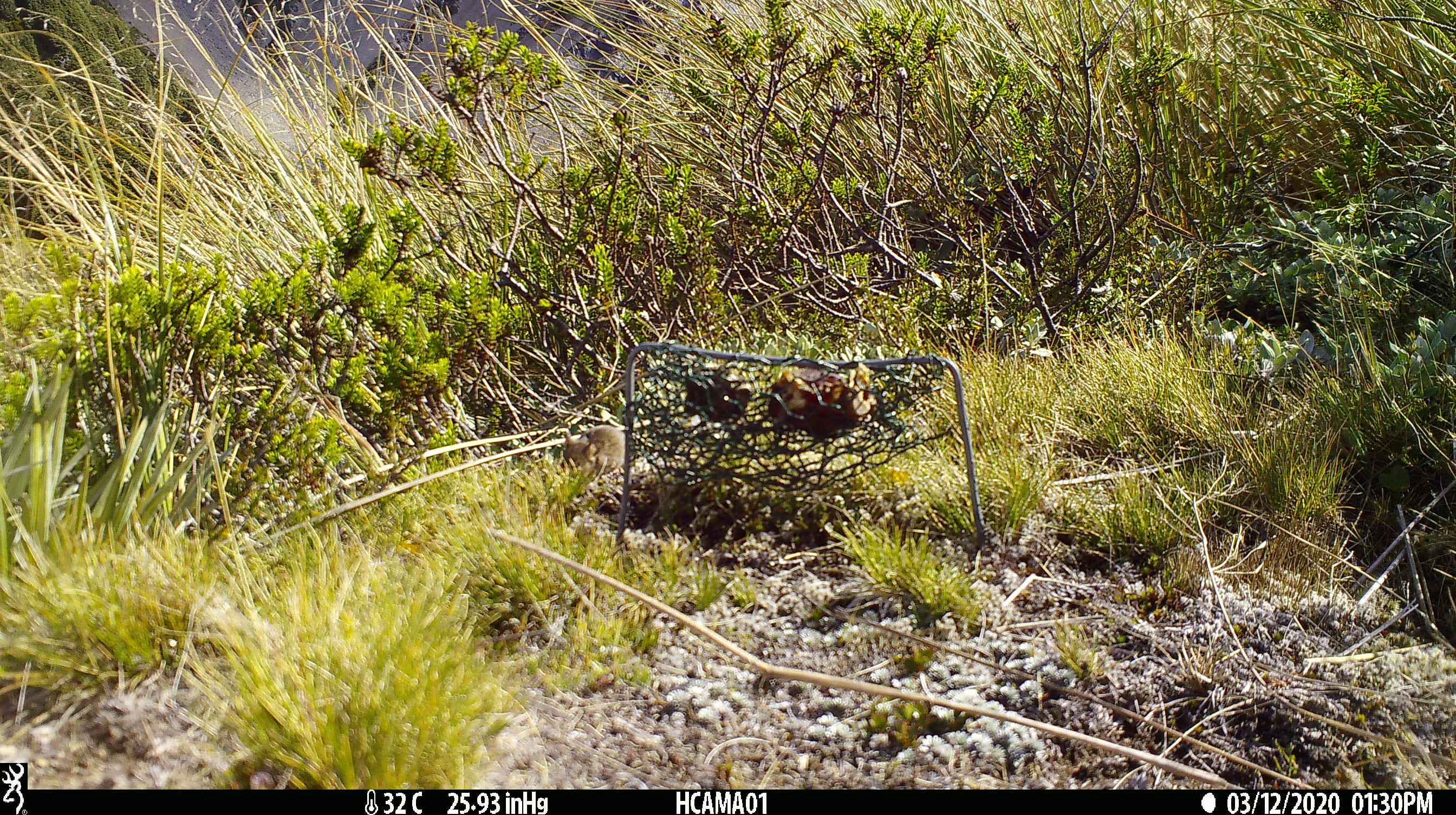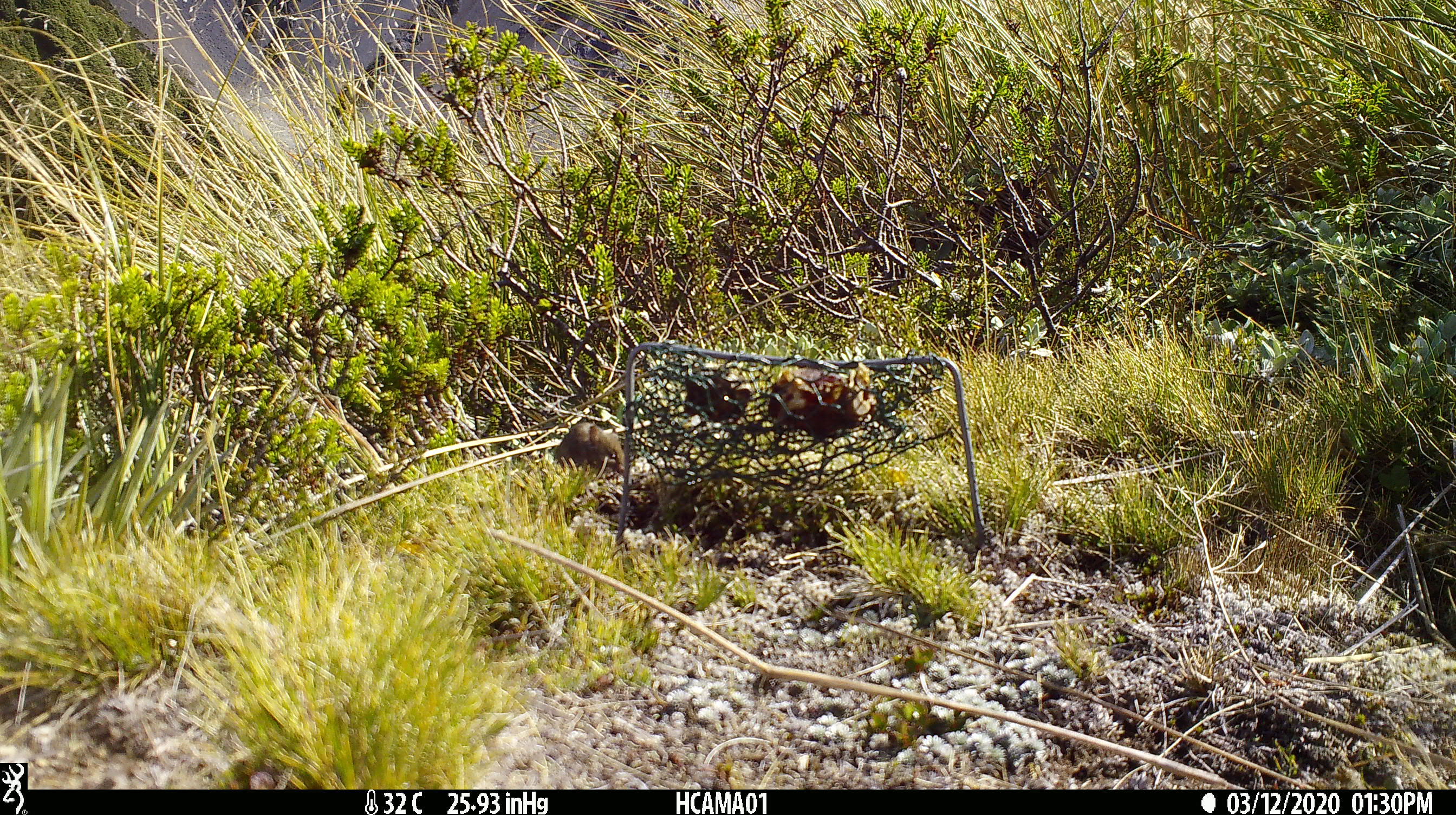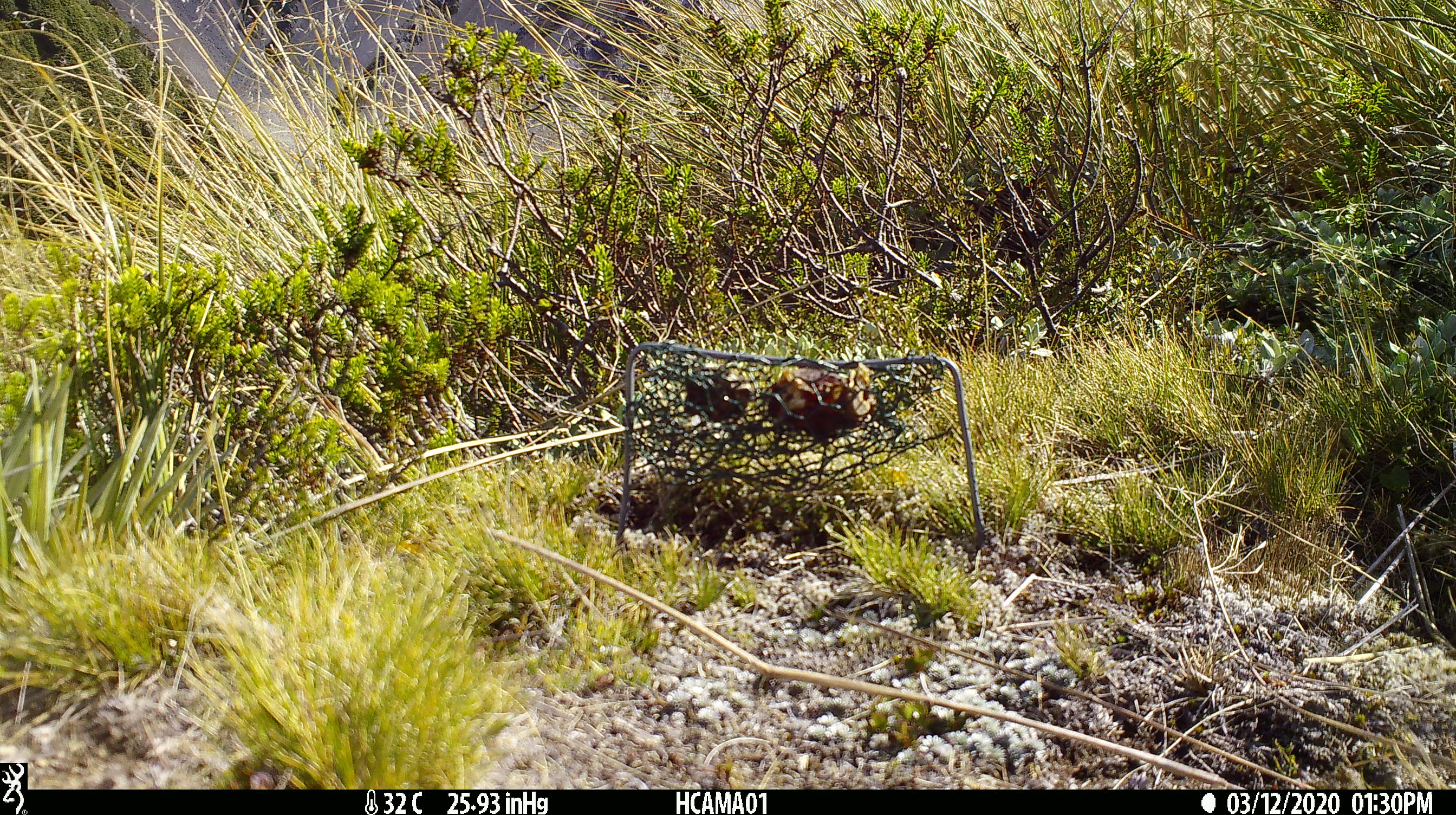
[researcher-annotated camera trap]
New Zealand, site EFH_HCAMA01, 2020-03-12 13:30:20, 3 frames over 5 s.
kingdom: Animalia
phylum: Chordata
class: Mammalia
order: Rodentia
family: Muridae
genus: Mus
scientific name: Mus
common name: mouse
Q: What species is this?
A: Mouse (Mus).